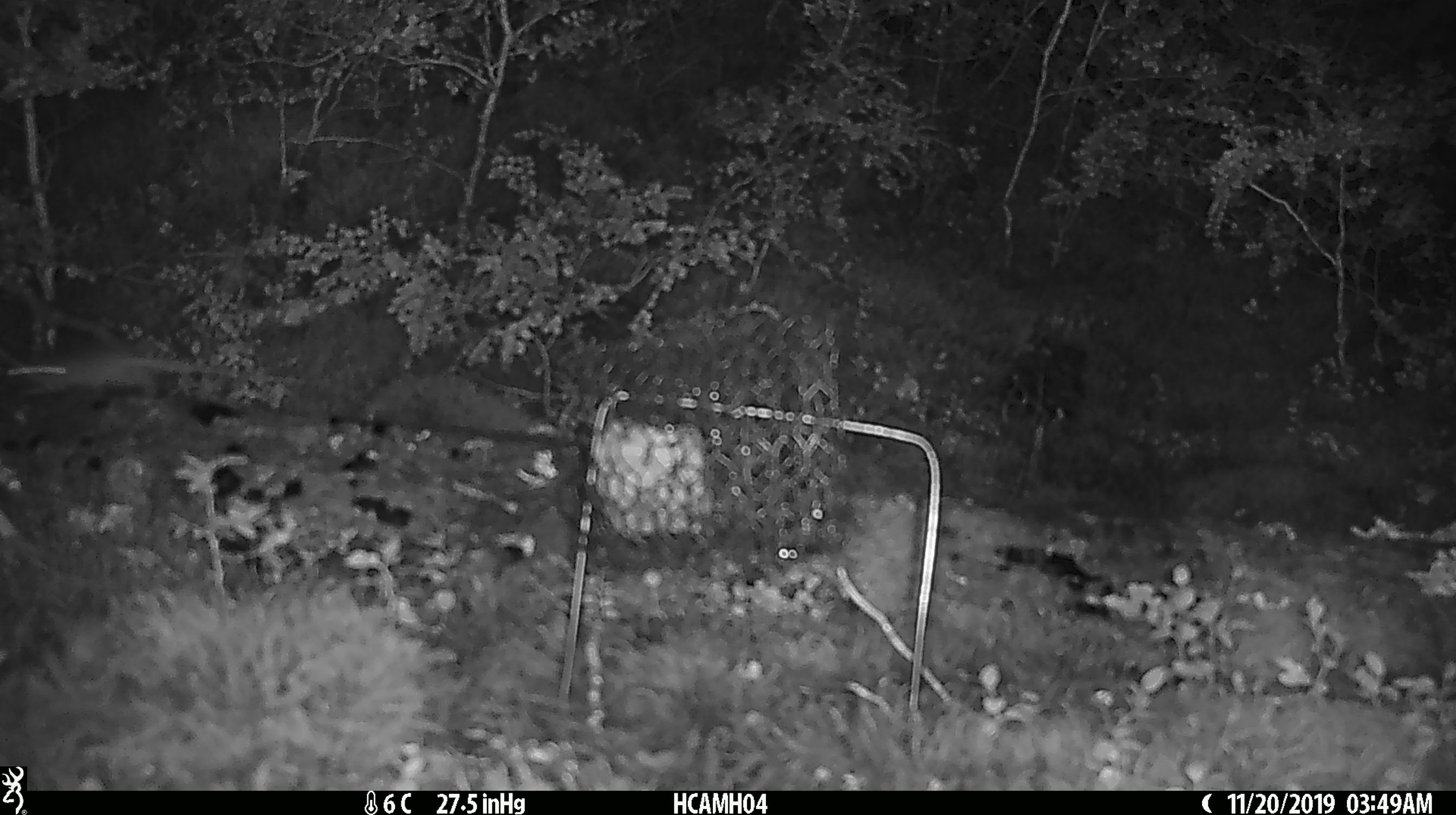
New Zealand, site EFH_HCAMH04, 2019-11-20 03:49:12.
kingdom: Animalia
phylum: Chordata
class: Mammalia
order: Rodentia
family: Muridae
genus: Mus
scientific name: Mus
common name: mouse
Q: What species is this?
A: Mouse (Mus).